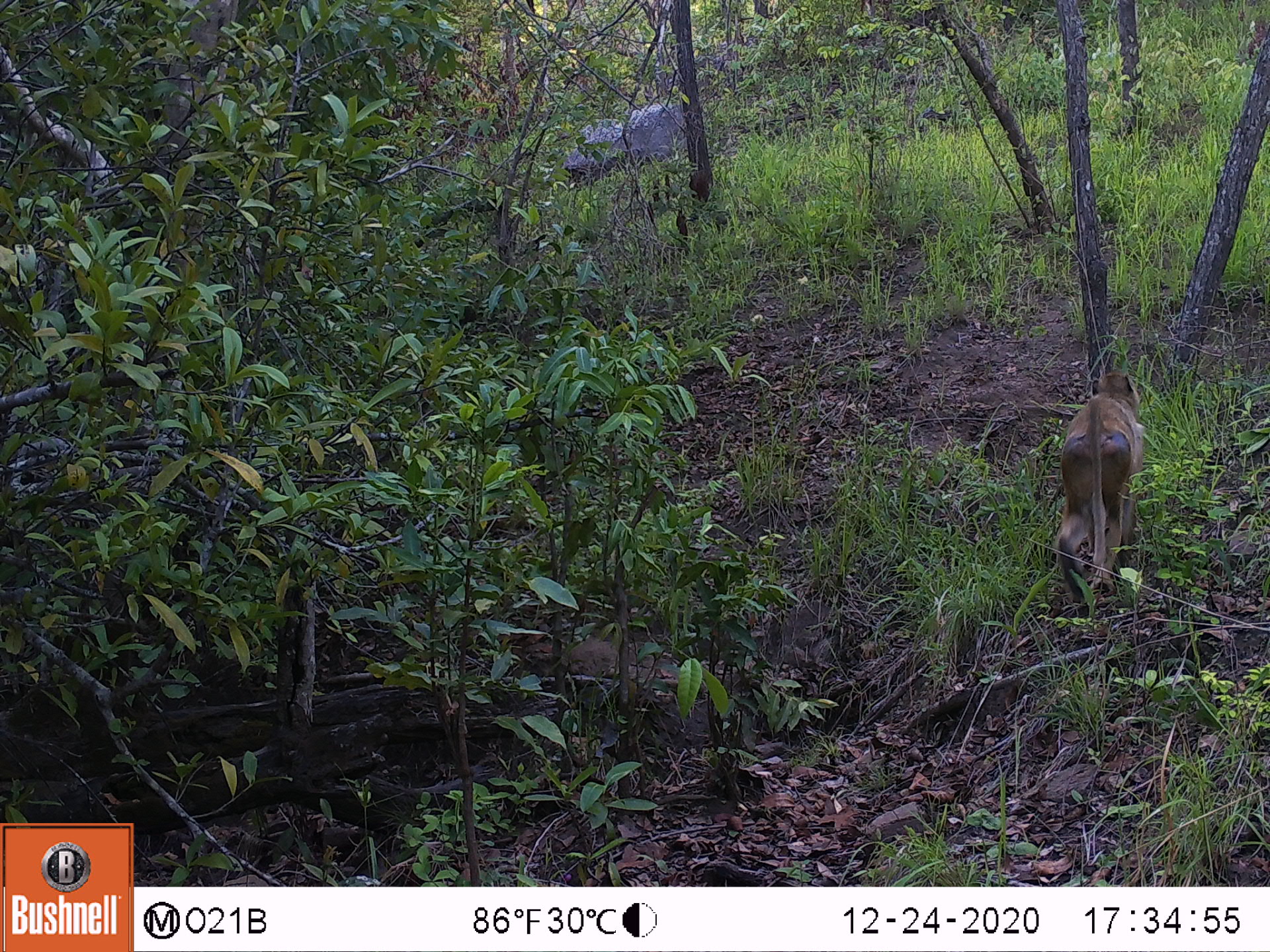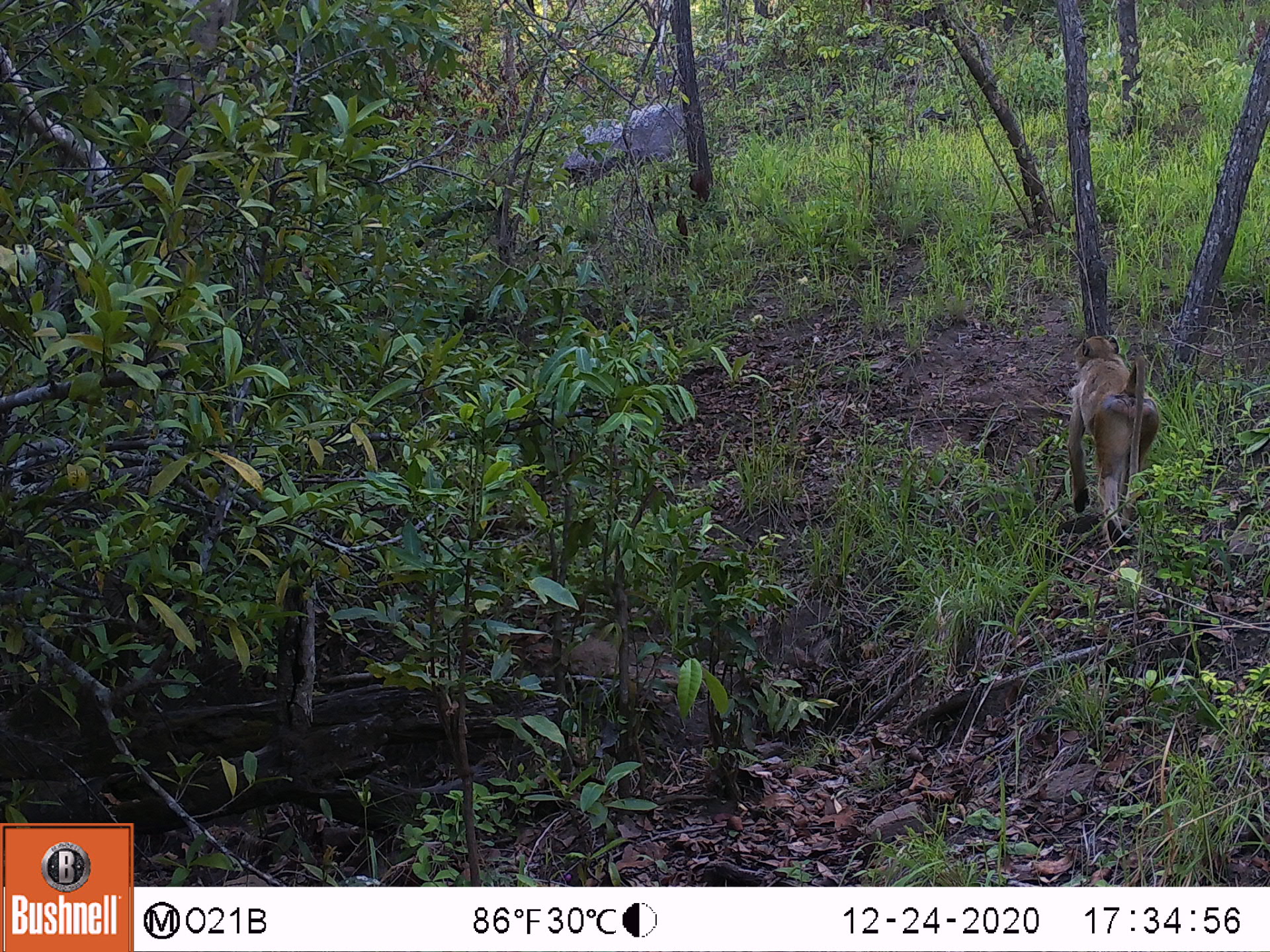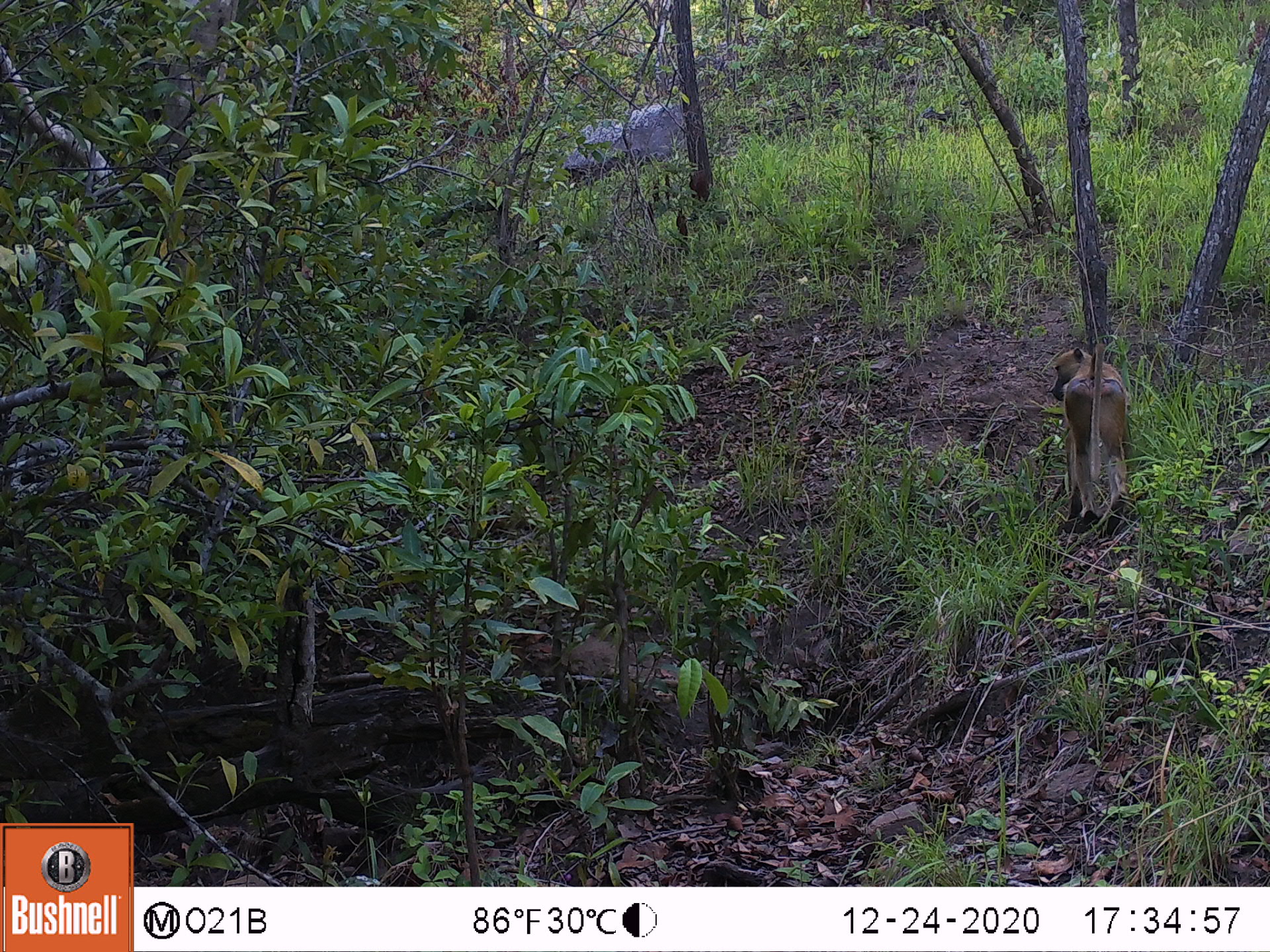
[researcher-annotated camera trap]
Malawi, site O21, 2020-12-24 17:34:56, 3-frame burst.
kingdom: Animalia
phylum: Chordata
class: Mammalia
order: Primates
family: Cercopithecidae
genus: Papio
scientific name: Papio cynocephalus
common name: yellow baboon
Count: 1.